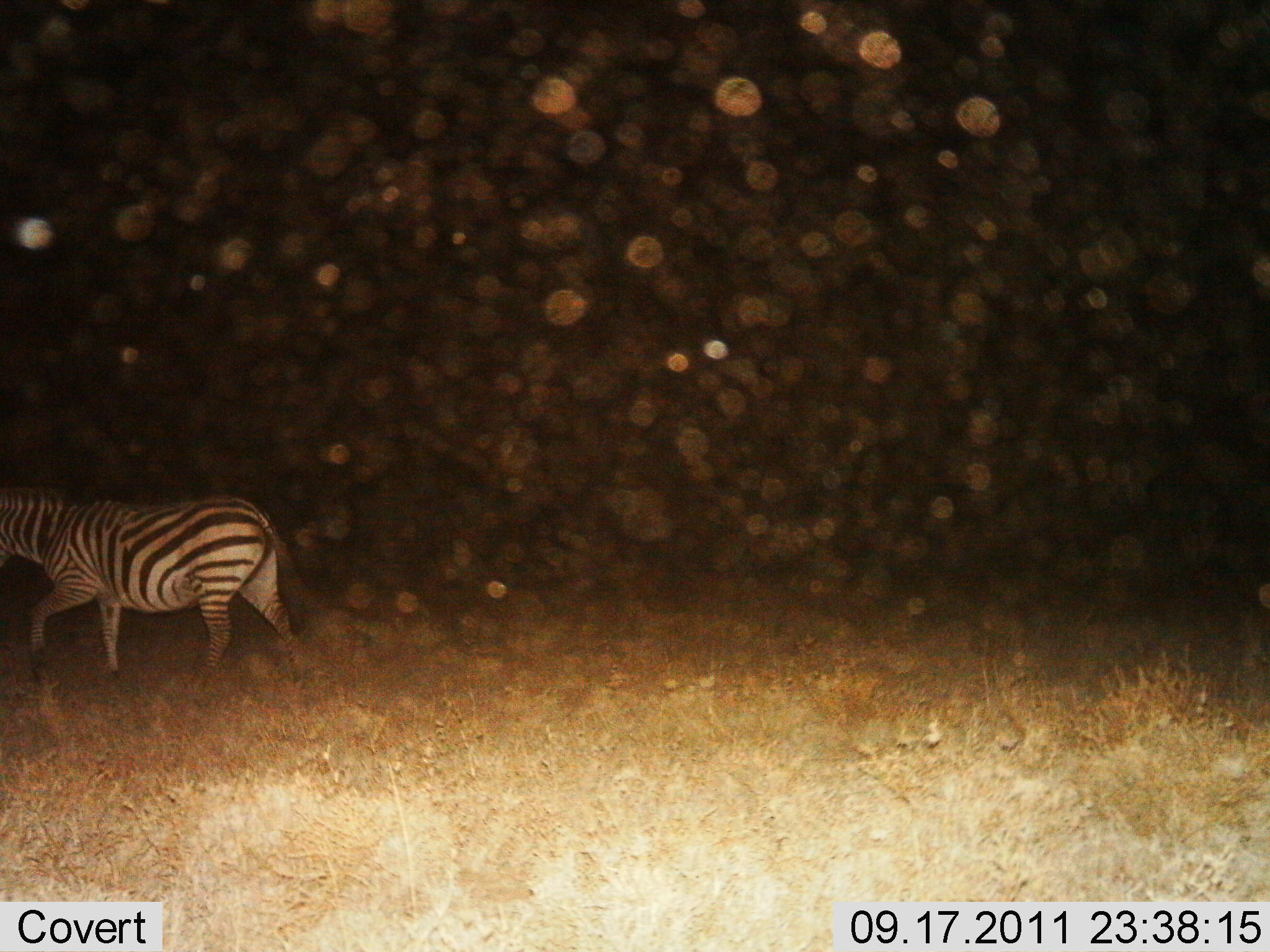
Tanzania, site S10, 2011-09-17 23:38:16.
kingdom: Animalia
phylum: Chordata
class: Mammalia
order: Perissodactyla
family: Equidae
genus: Equus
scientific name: Equus quagga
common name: plains zebra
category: zebra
Zebra (plains zebra) (Equus quagga), count 1. Behavior (volunteer vote fractions): standing 10%, resting 0%, moving 90%, interacting 0%. Young present (vote fraction): 0%. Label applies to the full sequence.